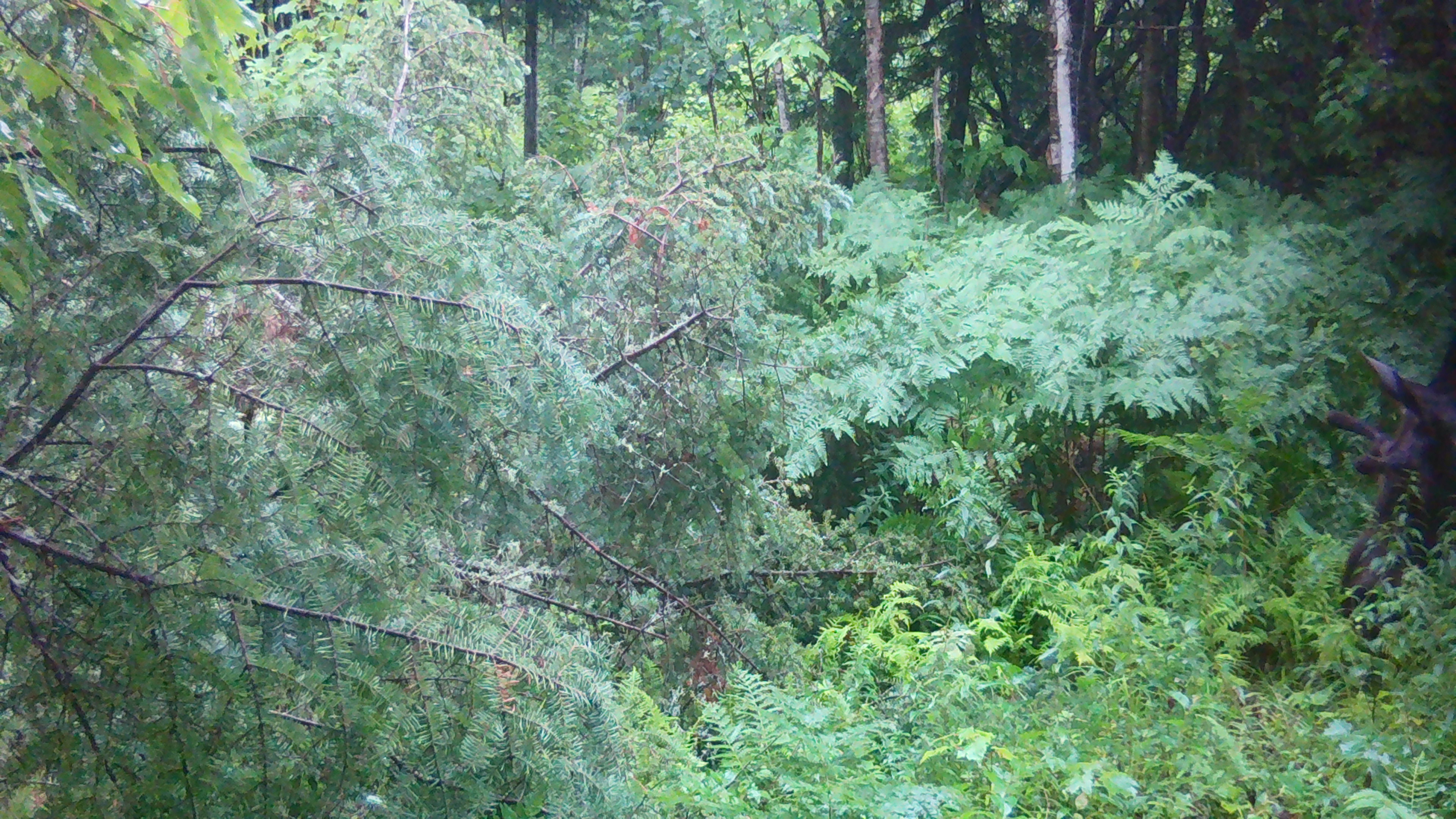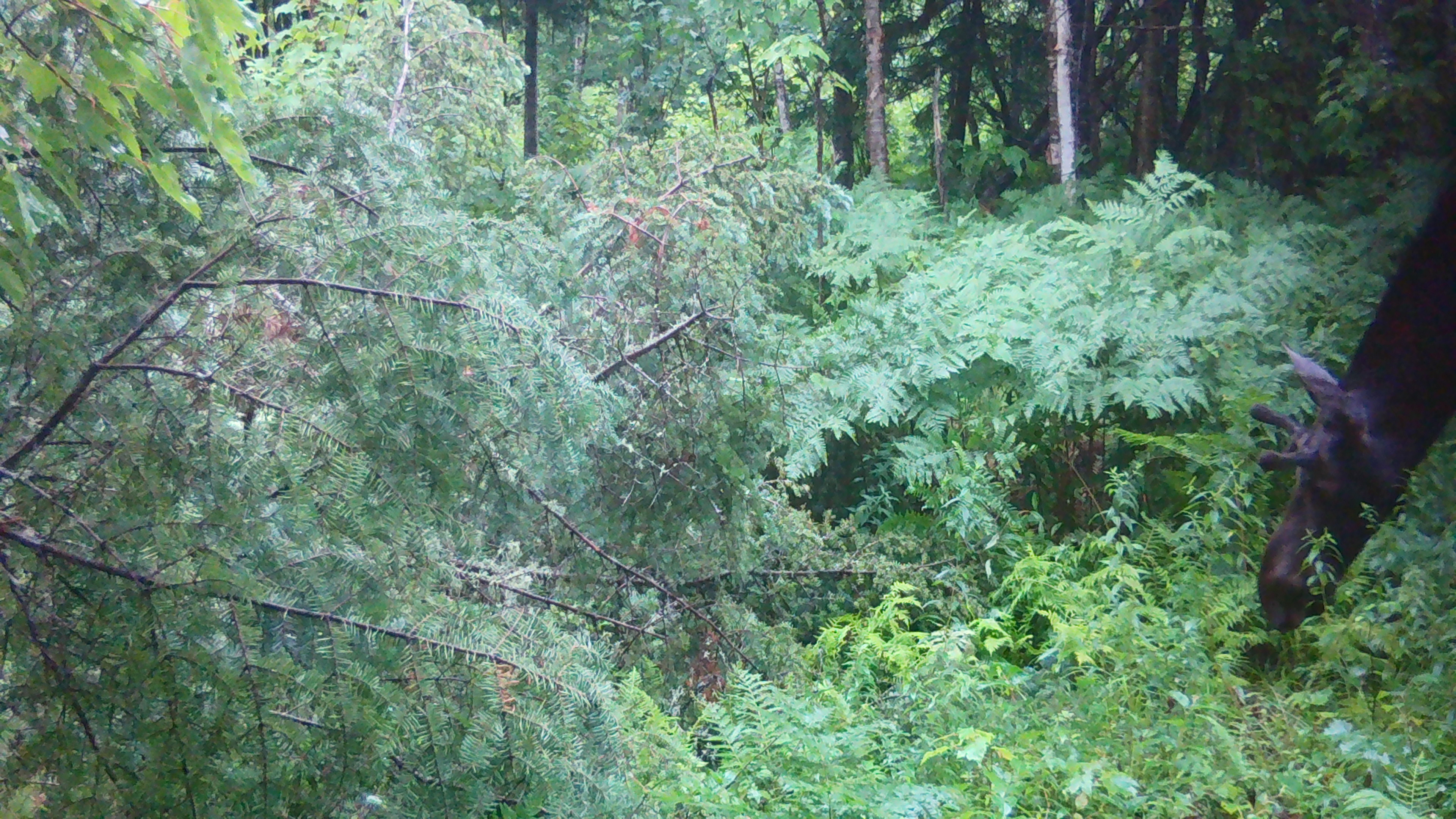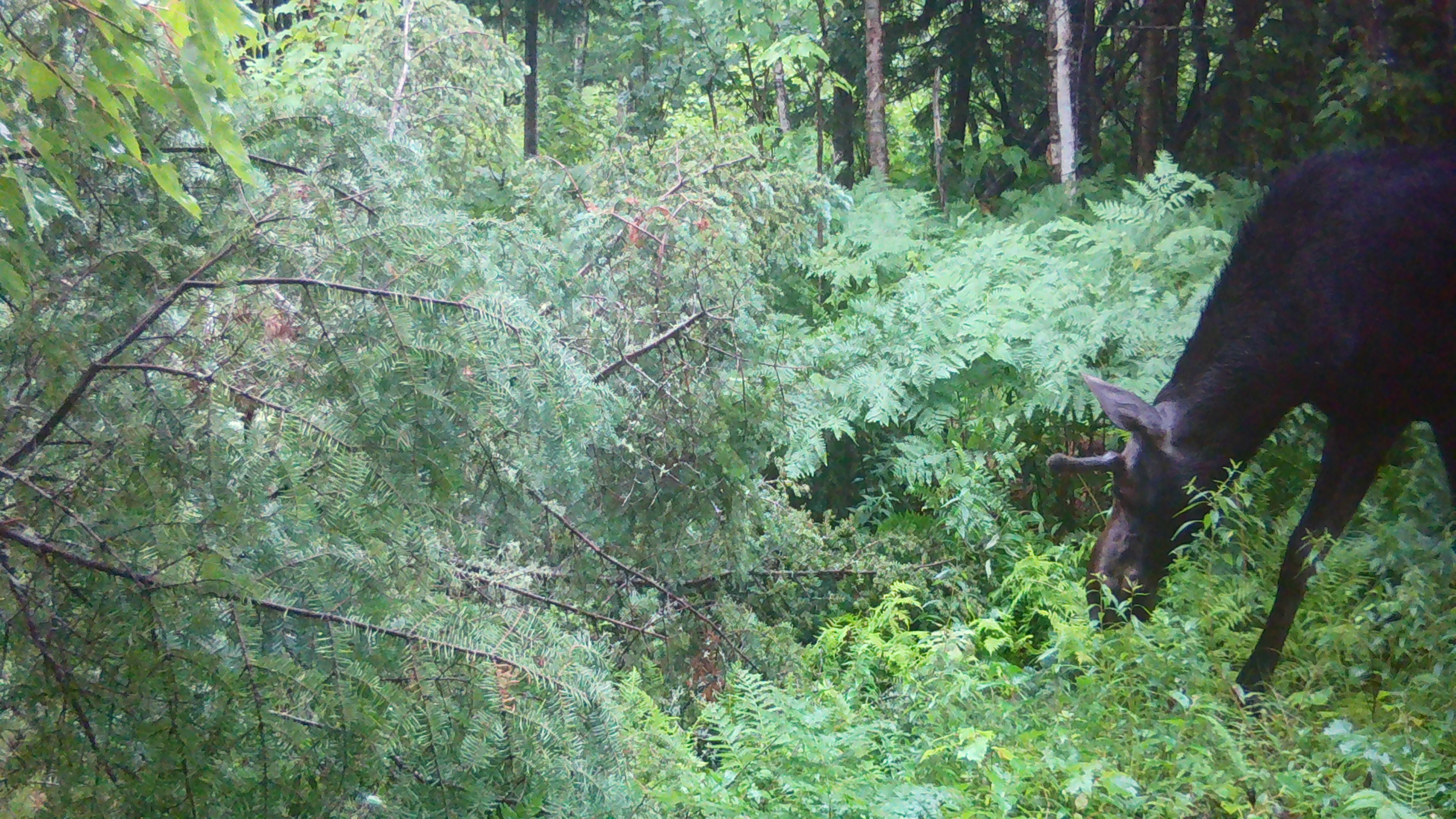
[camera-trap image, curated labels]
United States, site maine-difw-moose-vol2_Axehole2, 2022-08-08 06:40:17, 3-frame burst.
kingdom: Animalia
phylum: Chordata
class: Mammalia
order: Artiodactyla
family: Cervidae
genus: Alces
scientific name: Alces alces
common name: moose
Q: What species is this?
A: Moose (Alces alces).